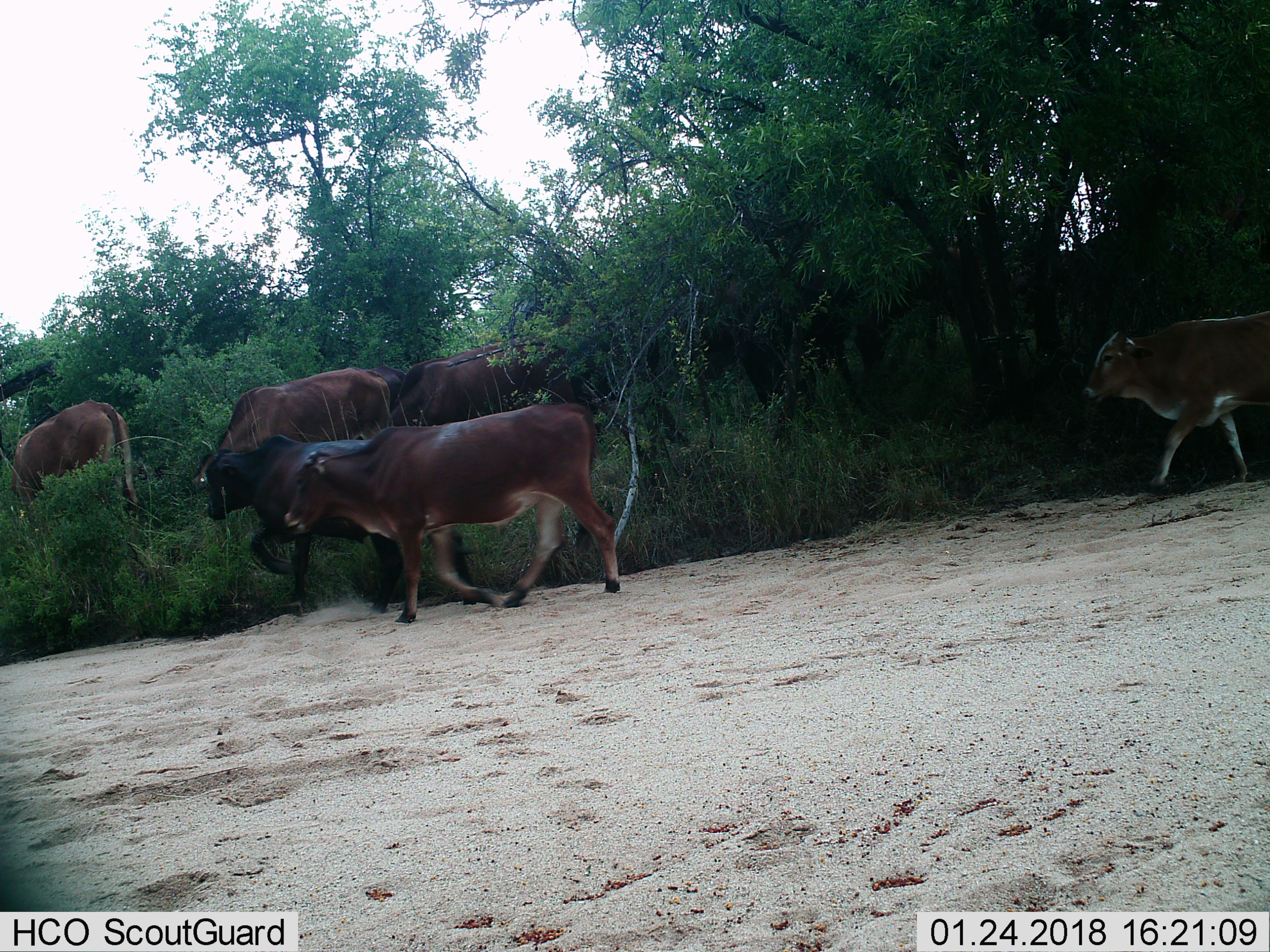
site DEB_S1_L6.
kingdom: Animalia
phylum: Chordata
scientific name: Vertebrata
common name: domestic animal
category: domesticanimal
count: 11-50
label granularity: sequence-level